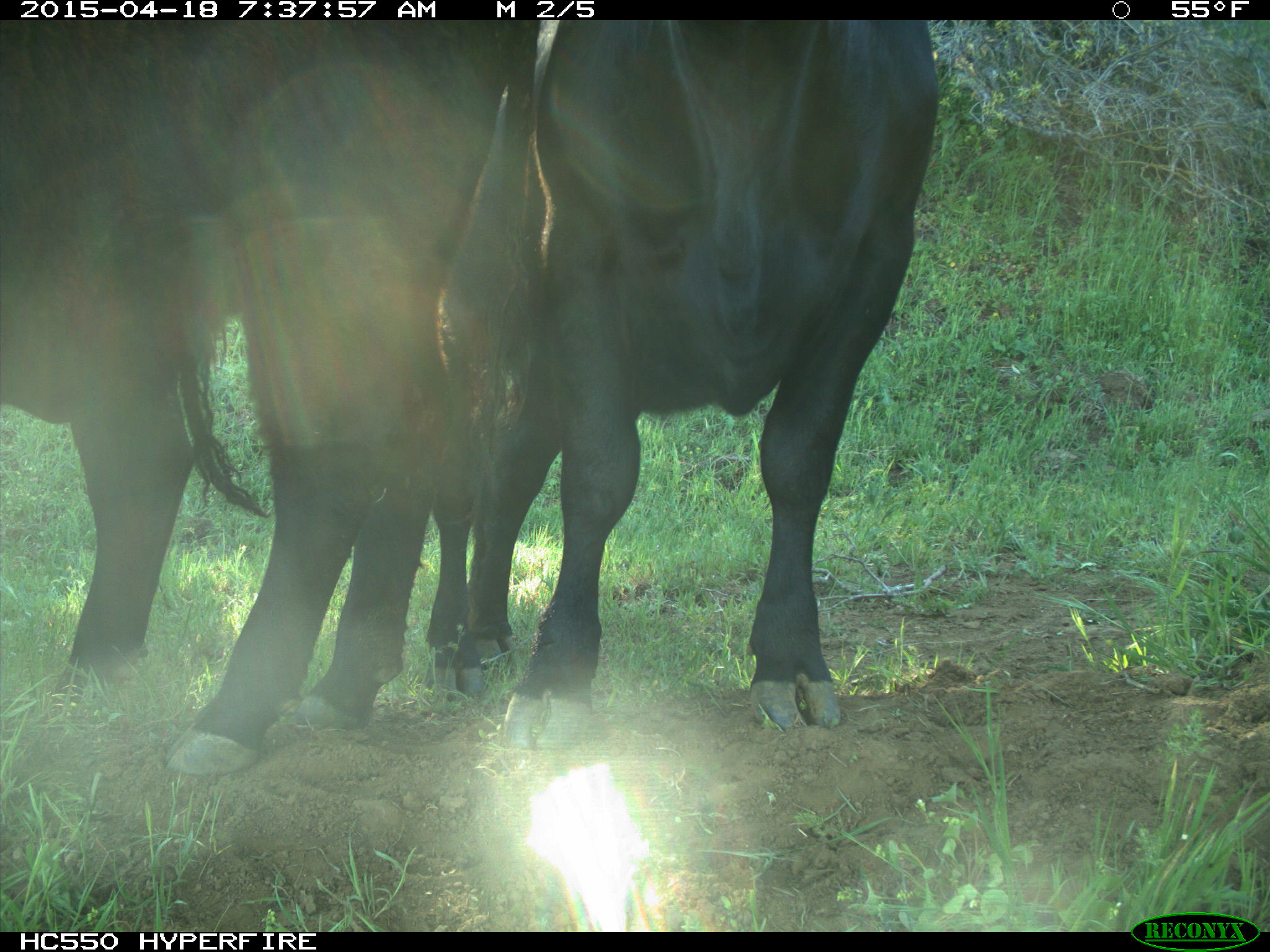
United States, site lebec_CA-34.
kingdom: Animalia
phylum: Chordata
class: Mammalia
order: Artiodactyla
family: Bovidae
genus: Bos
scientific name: Bos taurus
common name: domestic cow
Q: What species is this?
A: Bos taurus (domestic cow).